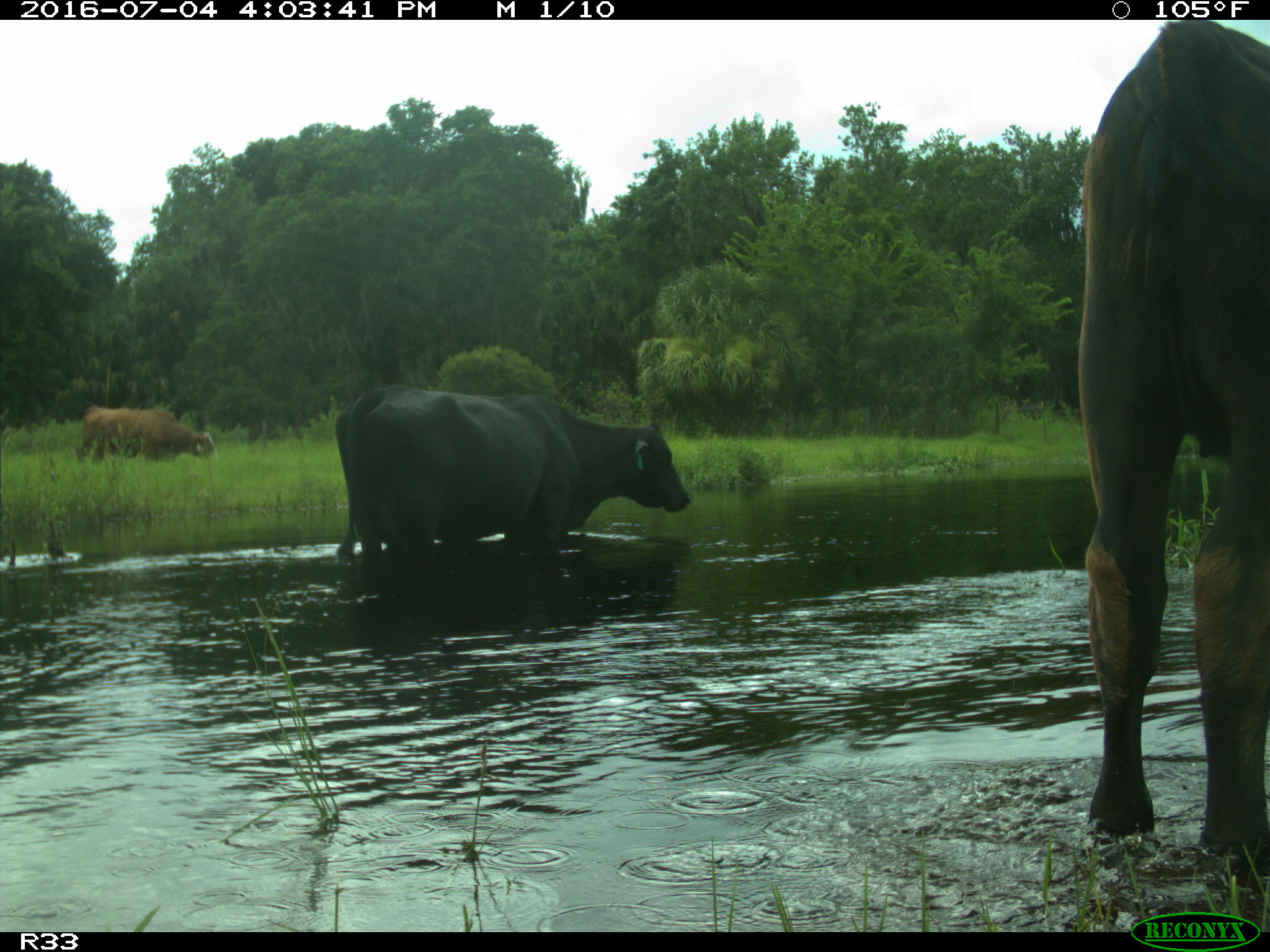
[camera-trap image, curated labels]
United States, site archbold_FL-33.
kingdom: Animalia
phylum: Chordata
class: Mammalia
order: Artiodactyla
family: Bovidae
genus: Bos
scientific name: Bos taurus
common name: domestic cow